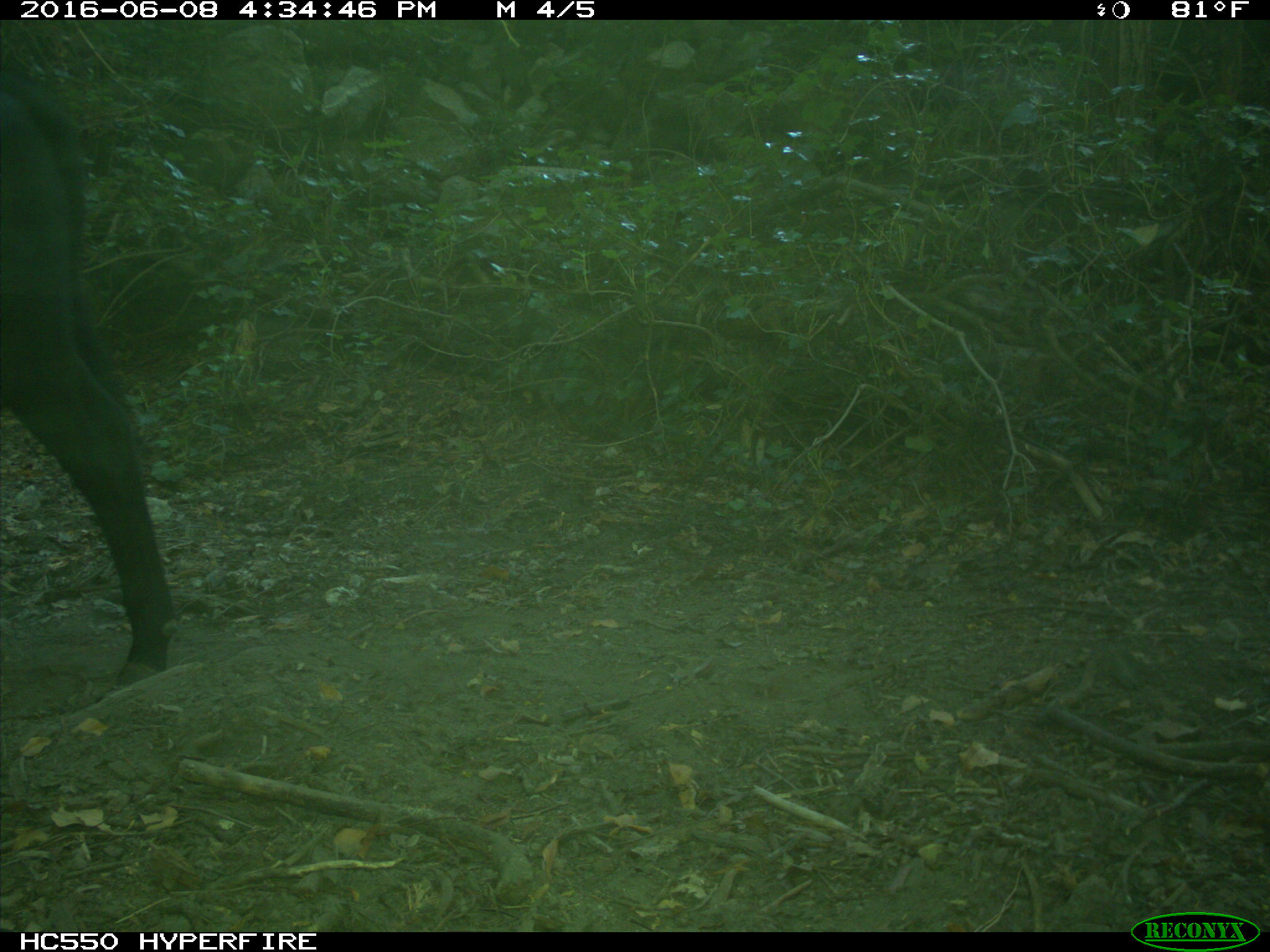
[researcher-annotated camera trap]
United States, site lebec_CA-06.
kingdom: Animalia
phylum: Chordata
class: Mammalia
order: Artiodactyla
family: Bovidae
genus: Bos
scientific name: Bos taurus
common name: domestic cow